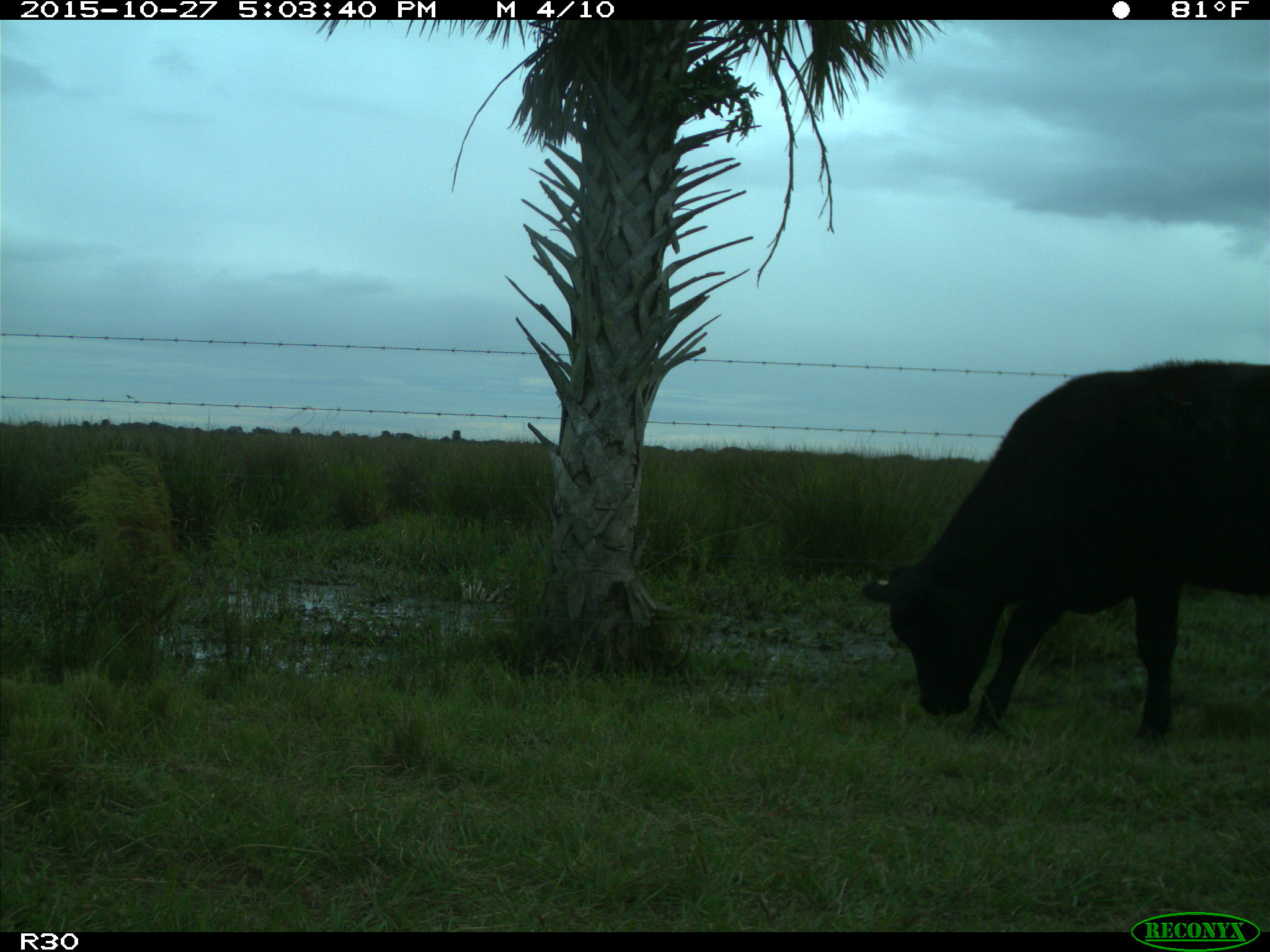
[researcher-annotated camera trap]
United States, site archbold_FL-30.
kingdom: Animalia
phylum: Chordata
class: Mammalia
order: Artiodactyla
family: Bovidae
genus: Bos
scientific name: Bos taurus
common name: domestic cow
Bos taurus (domestic cow).